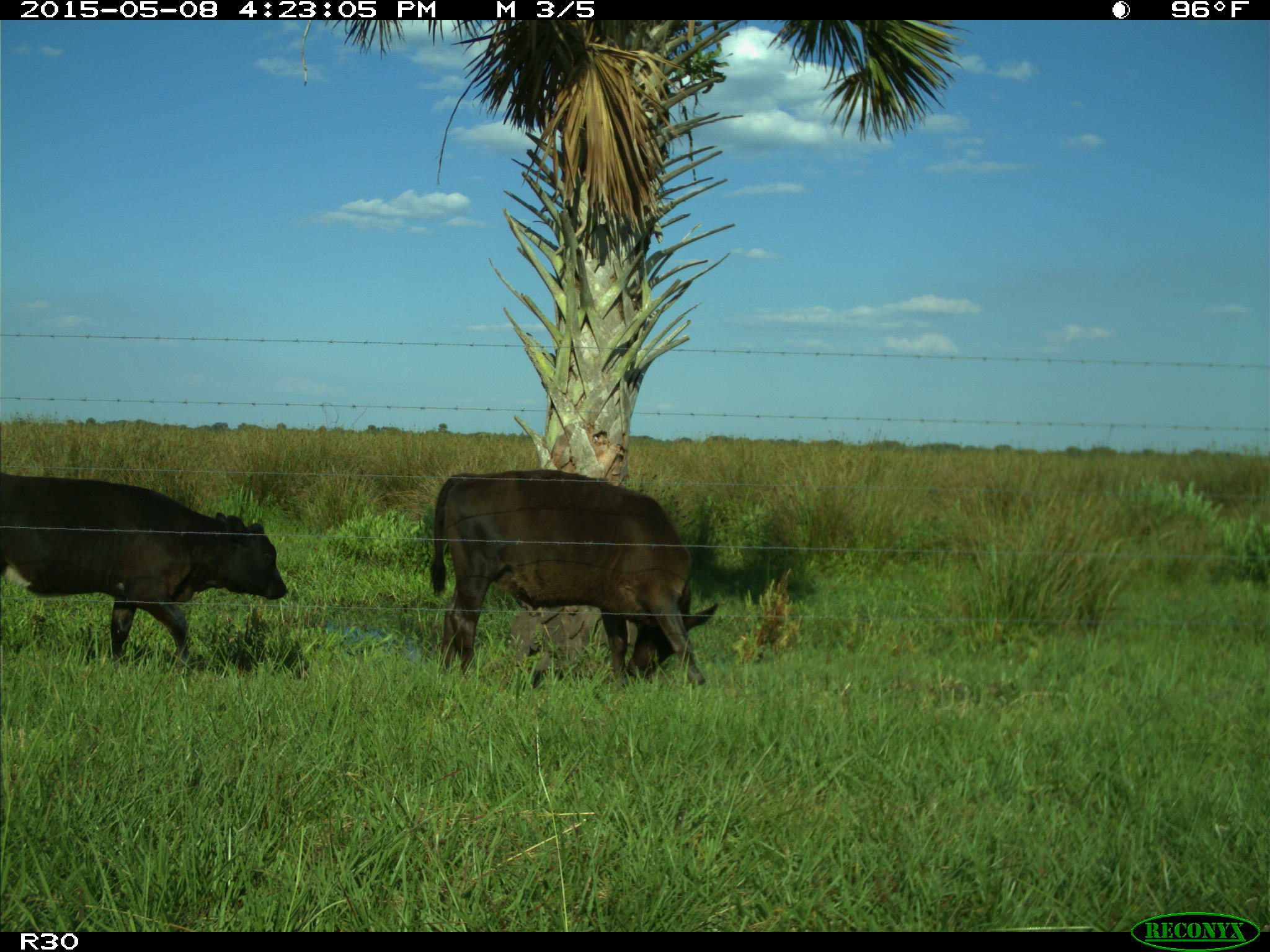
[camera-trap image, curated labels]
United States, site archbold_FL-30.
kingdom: Animalia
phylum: Chordata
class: Mammalia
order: Artiodactyla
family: Bovidae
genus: Bos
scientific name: Bos taurus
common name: domestic cow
Bos taurus (domestic cow).